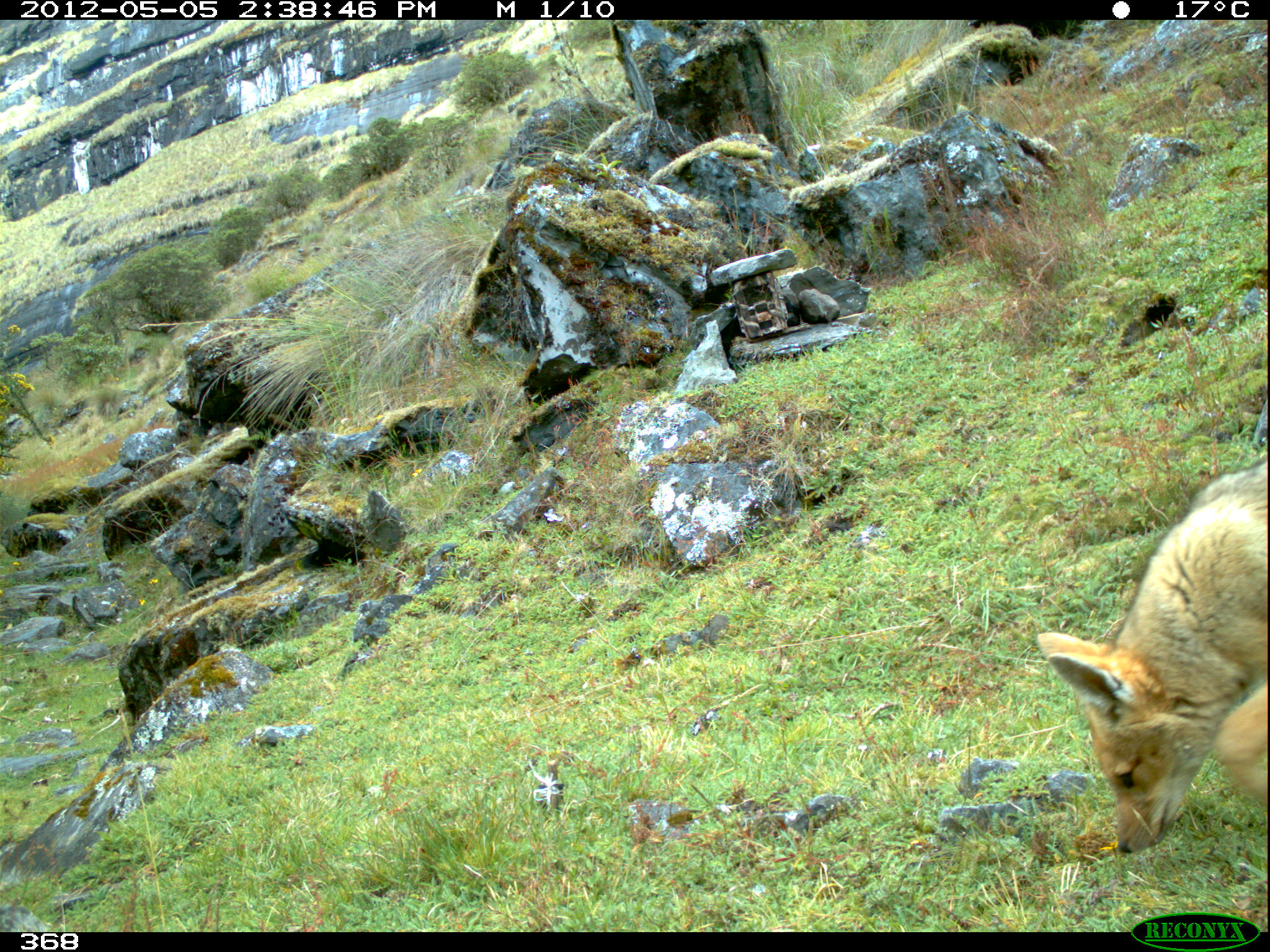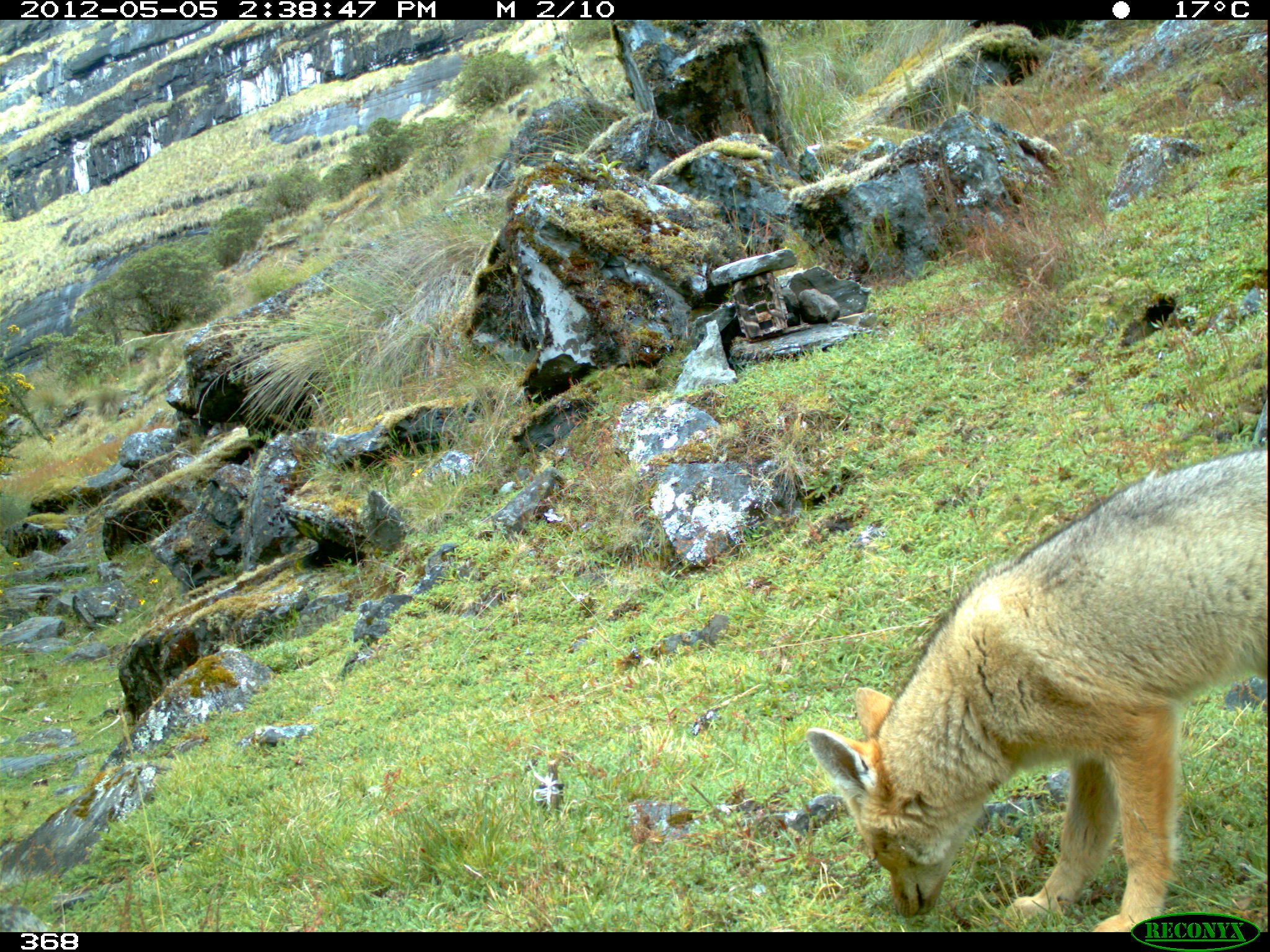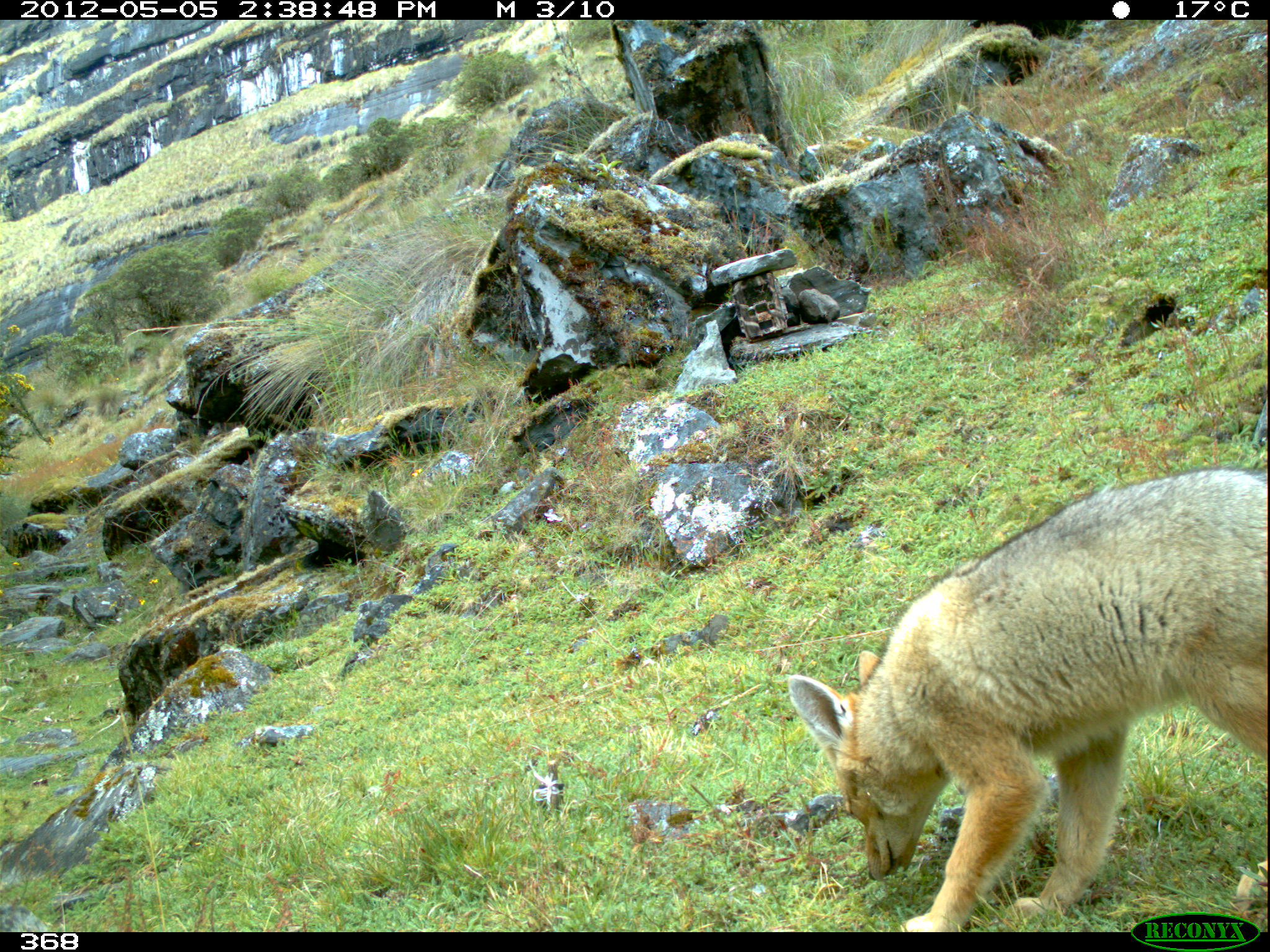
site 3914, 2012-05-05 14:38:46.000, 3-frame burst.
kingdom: Animalia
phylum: Chordata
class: Mammalia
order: Carnivora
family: Canidae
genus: Lycalopex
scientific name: Lycalopex culpaeus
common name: culpeo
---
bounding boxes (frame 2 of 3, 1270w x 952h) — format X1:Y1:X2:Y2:
lycalopex culpaeus: 803:444:1270:932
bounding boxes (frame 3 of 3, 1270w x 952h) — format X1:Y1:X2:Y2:
lycalopex culpaeus: 785:462:1270:932